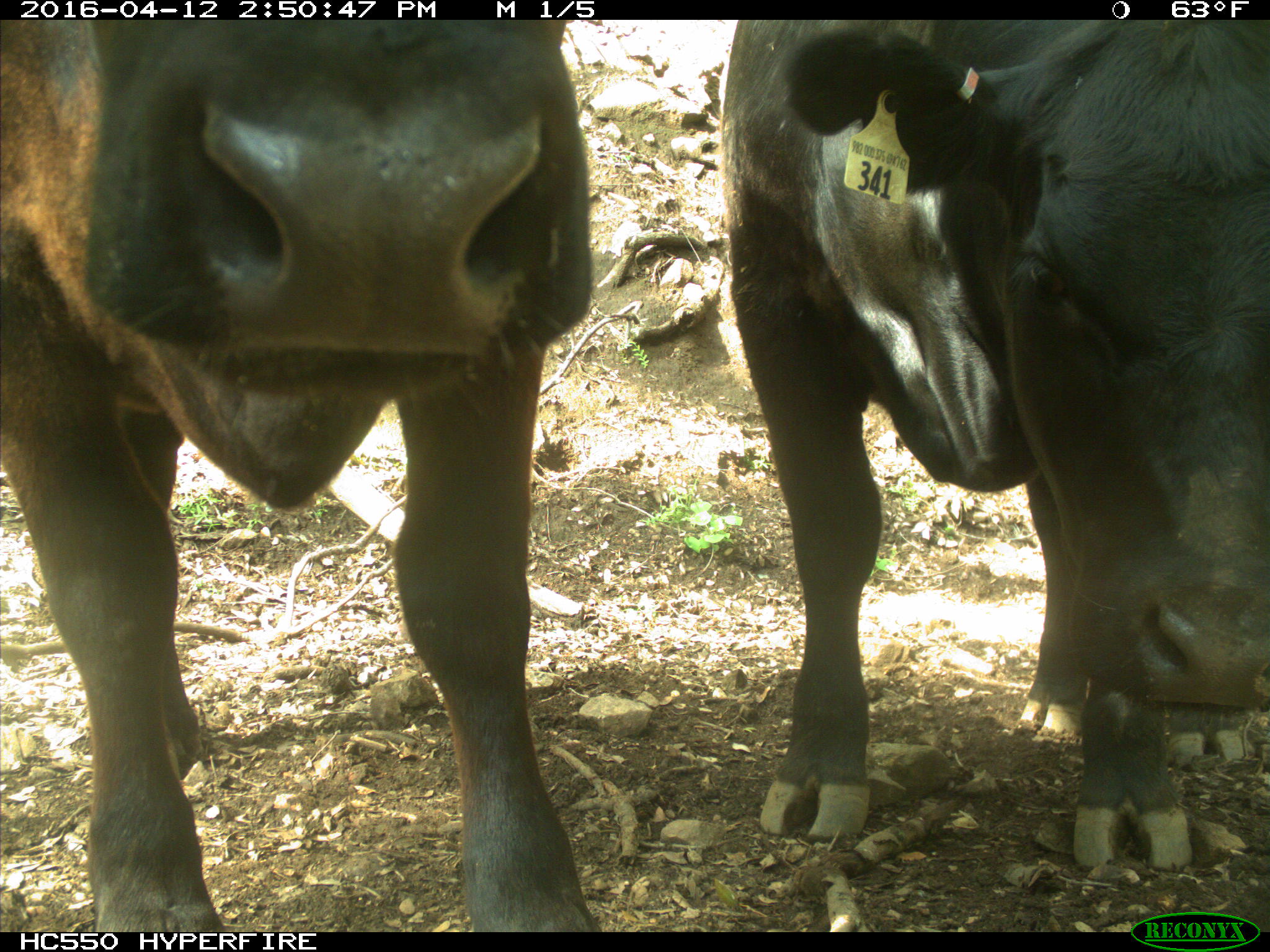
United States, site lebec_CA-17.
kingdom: Animalia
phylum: Chordata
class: Mammalia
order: Artiodactyla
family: Bovidae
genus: Bos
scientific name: Bos taurus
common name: domestic cow